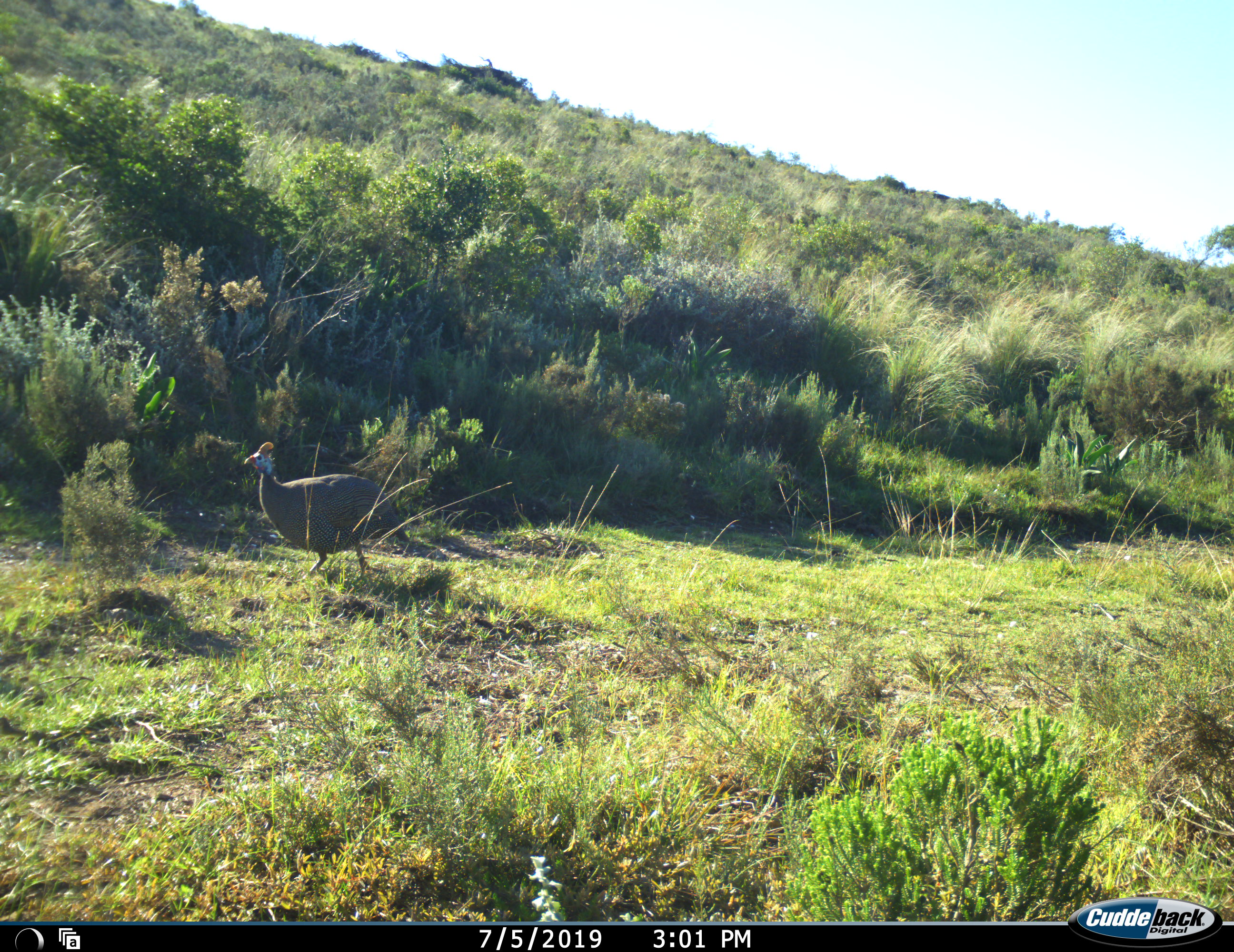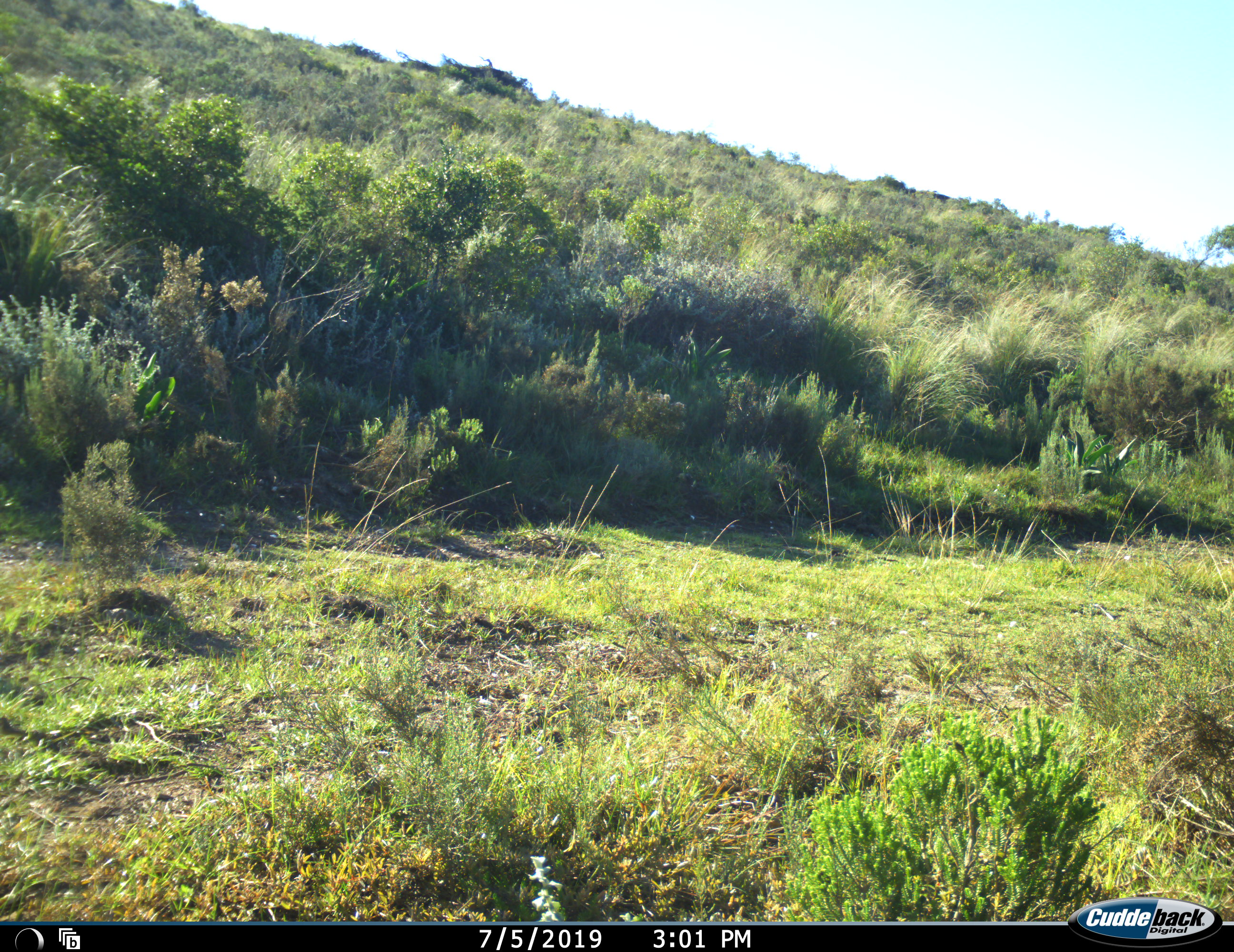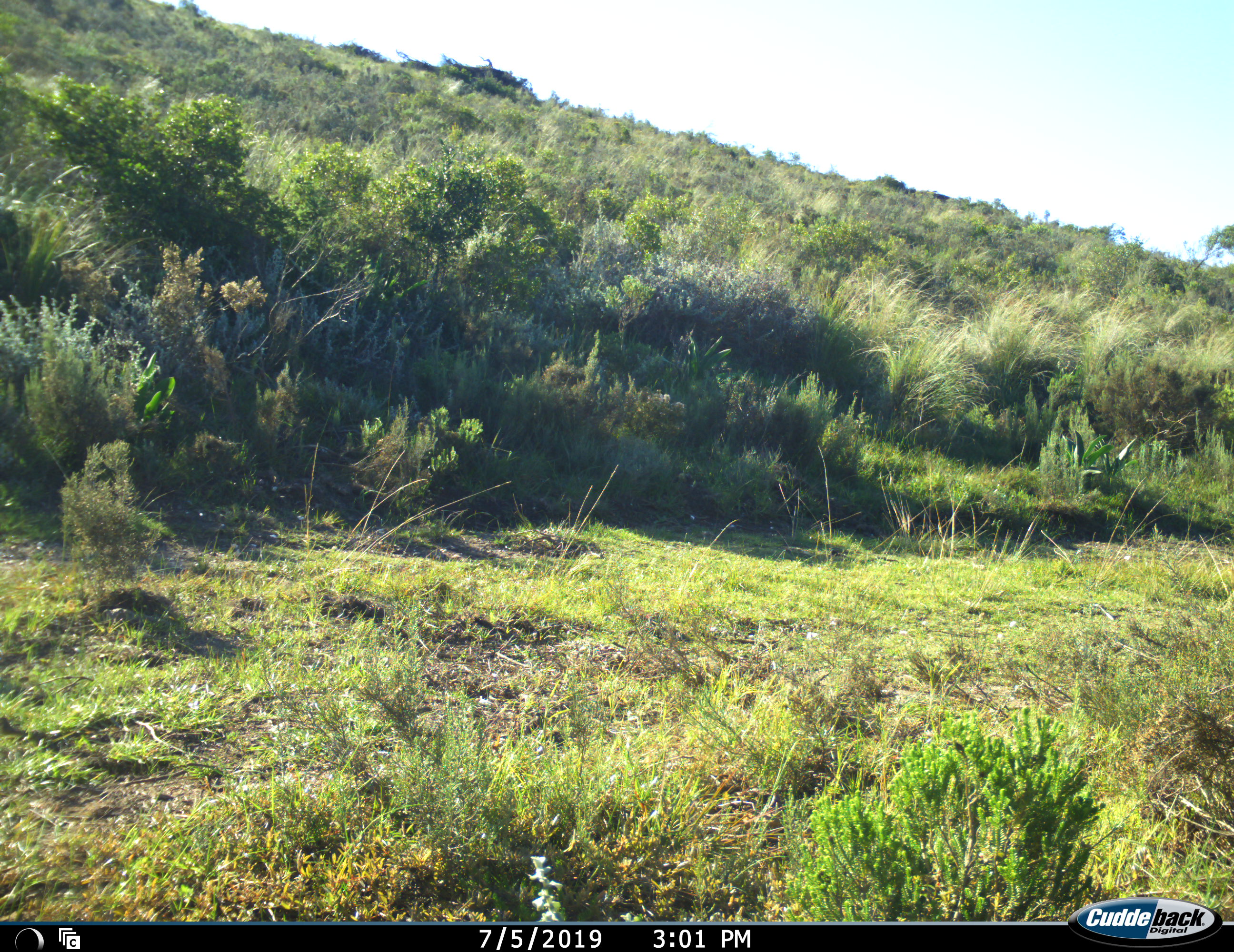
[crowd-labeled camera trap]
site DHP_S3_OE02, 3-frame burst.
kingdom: Animalia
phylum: Chordata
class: Aves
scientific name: Aves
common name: bird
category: birdother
Birdother (bird) (Aves), count 1. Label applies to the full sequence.